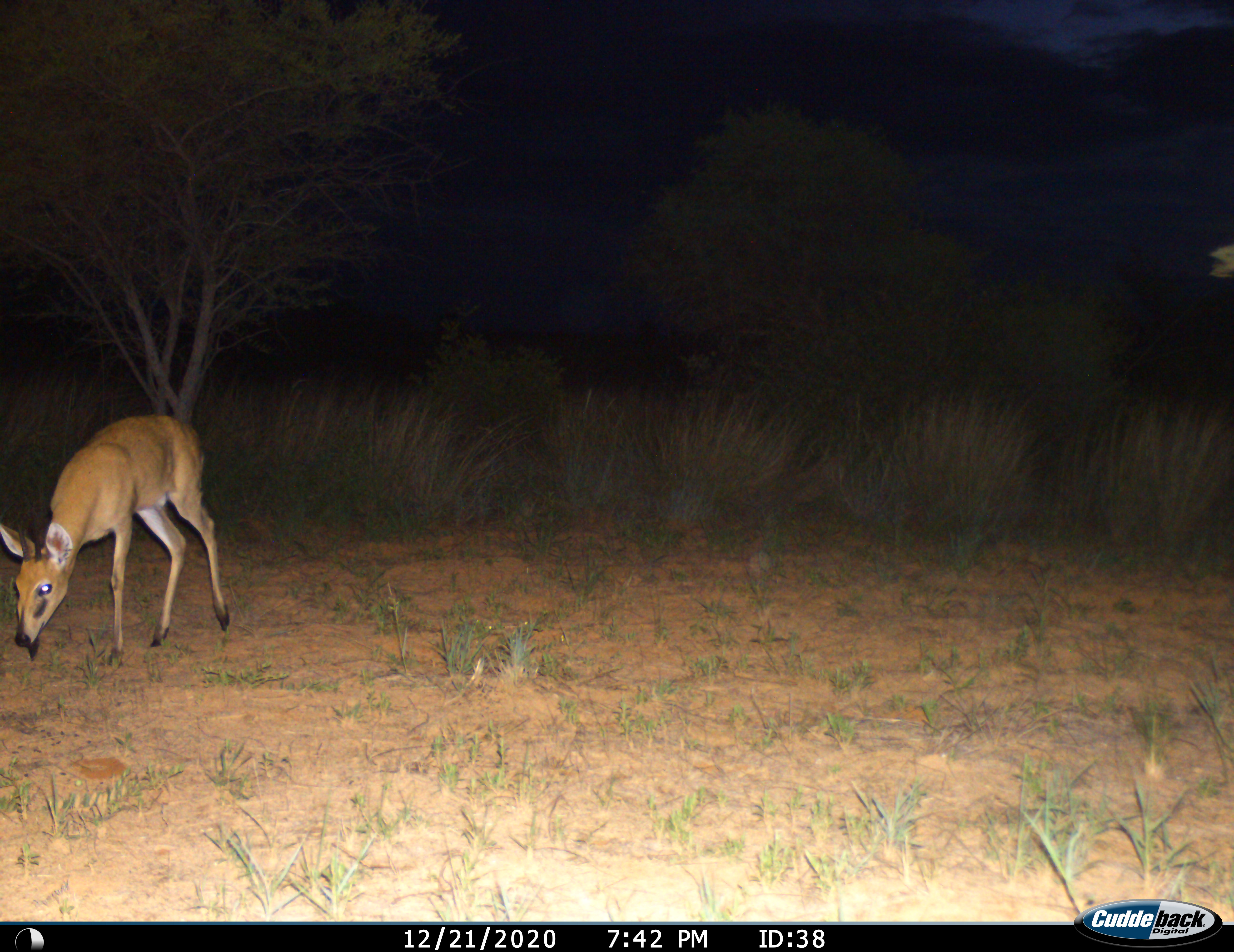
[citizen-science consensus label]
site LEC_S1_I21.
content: unidentified animal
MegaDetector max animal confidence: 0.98